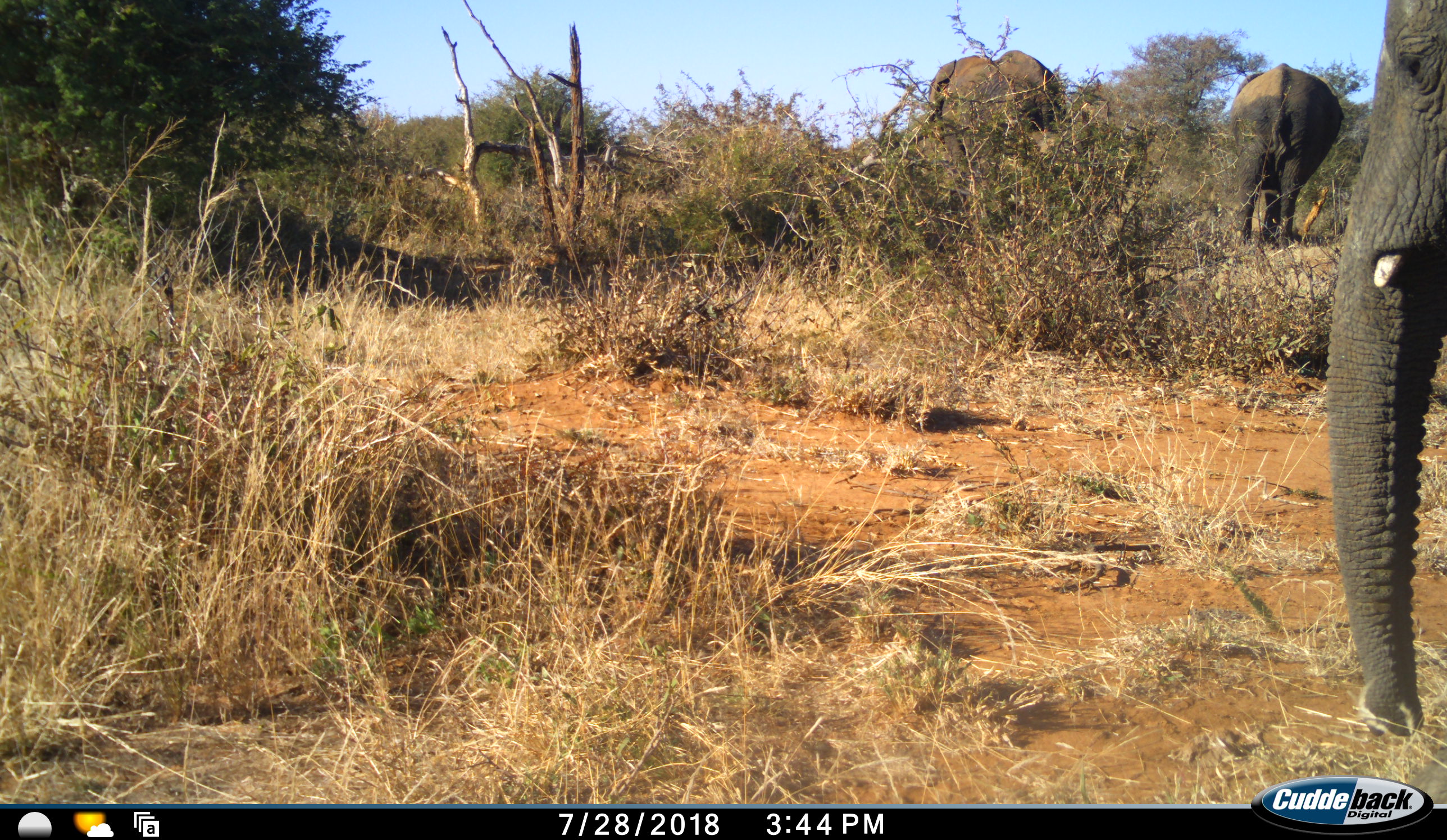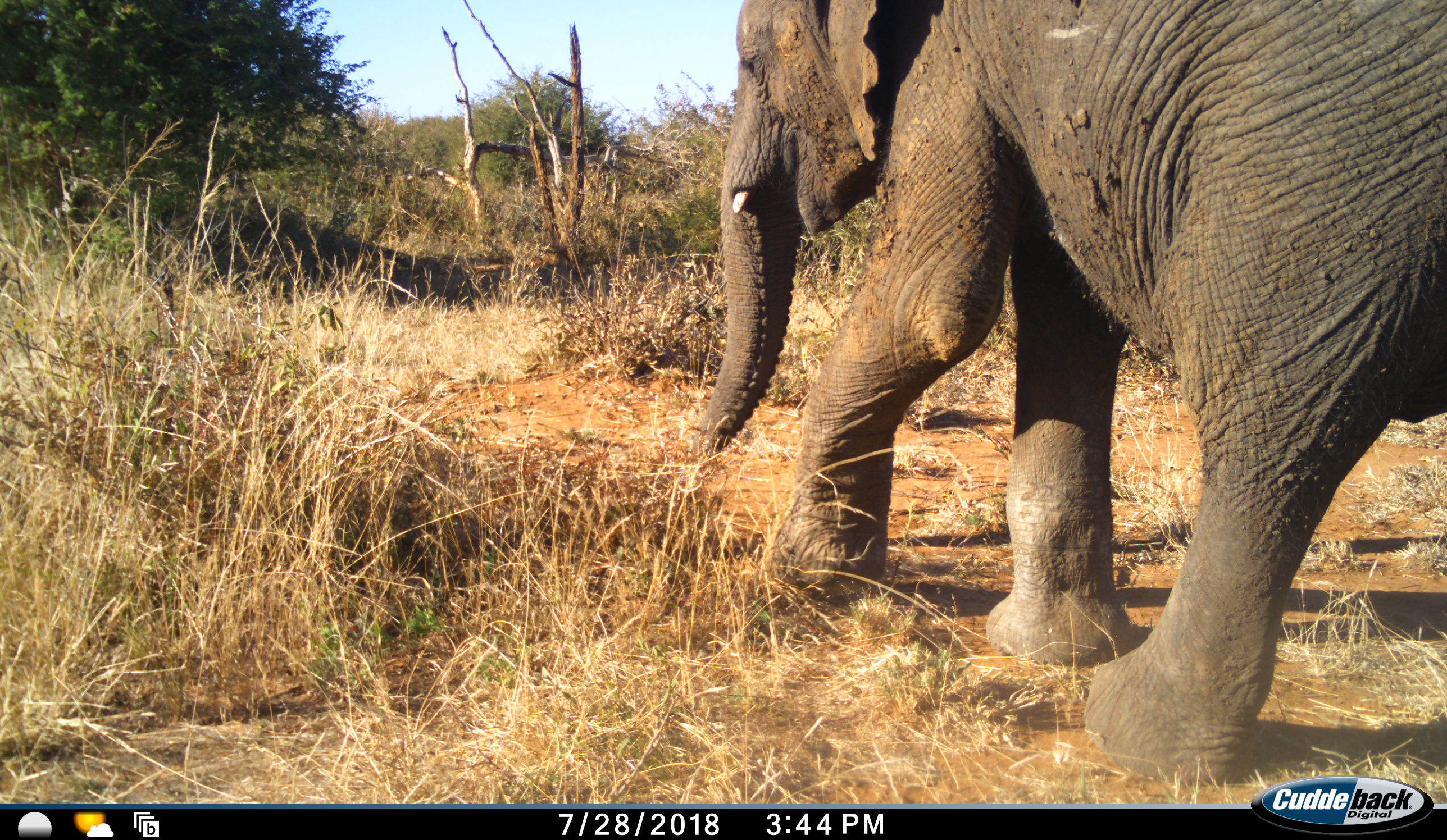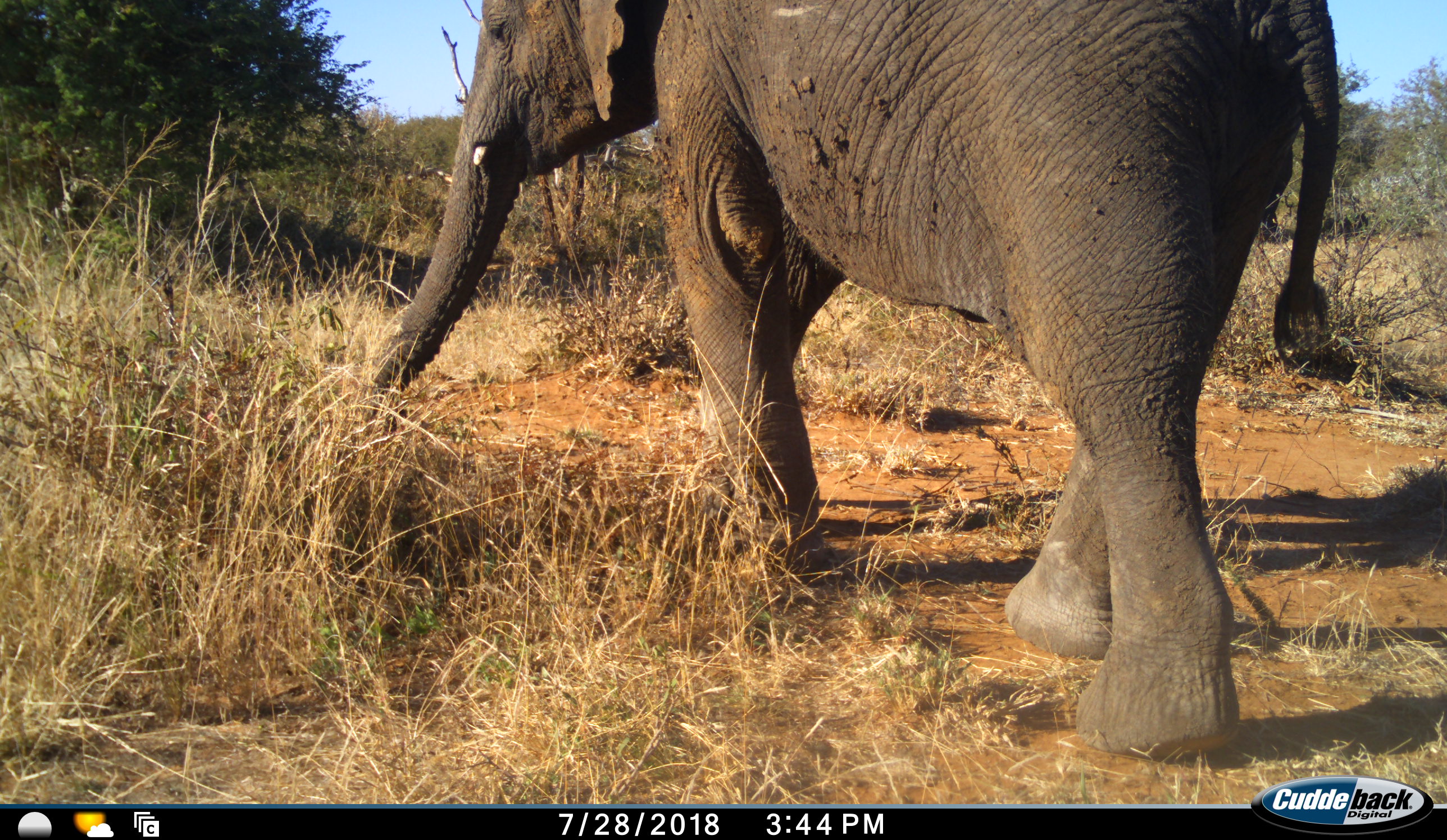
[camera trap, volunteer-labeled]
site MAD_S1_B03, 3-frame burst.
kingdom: Animalia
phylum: Chordata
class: Mammalia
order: Proboscidea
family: Elephantidae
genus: Loxodonta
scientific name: Loxodonta africana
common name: african bush elephant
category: elephant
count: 3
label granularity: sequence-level